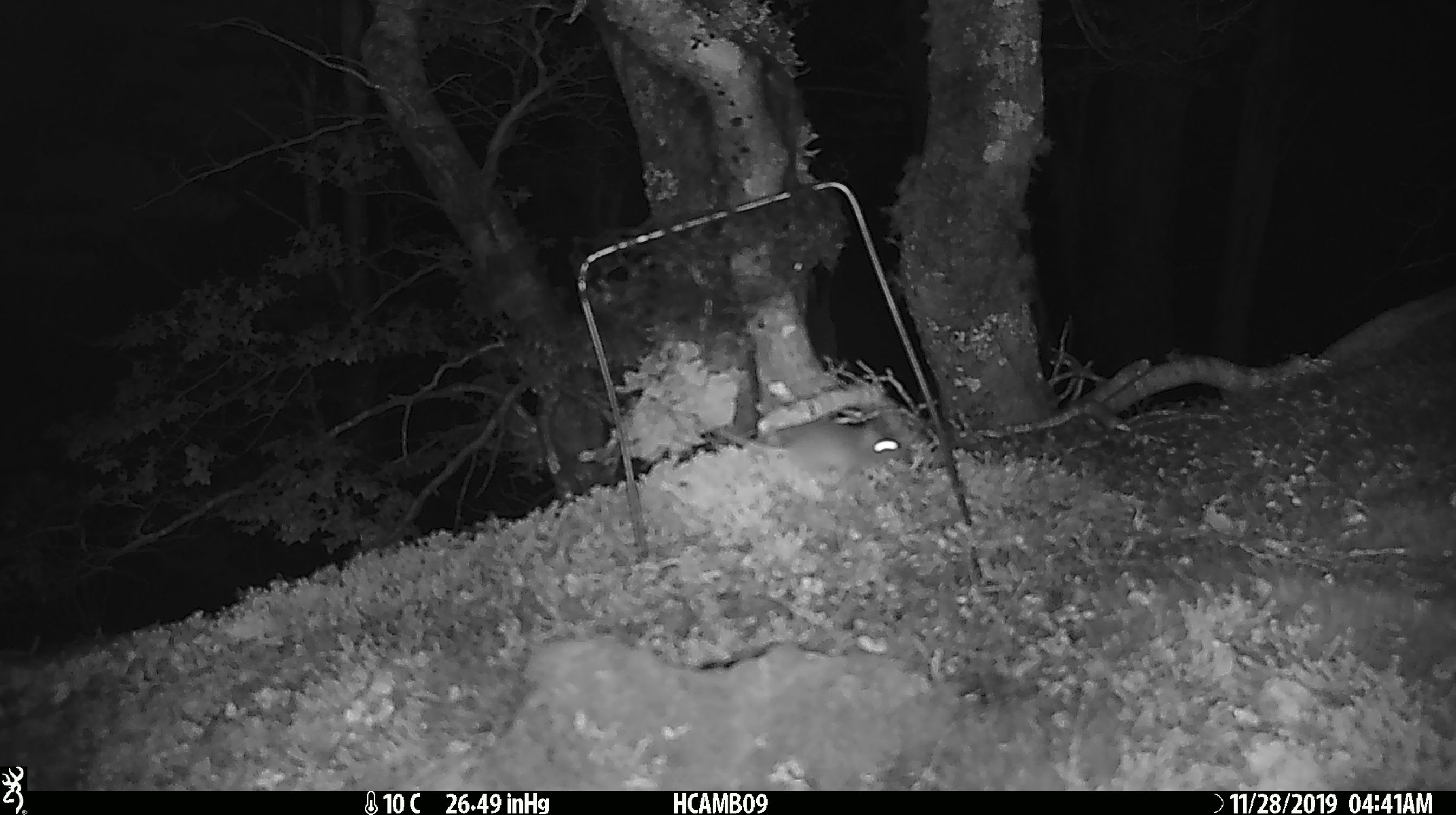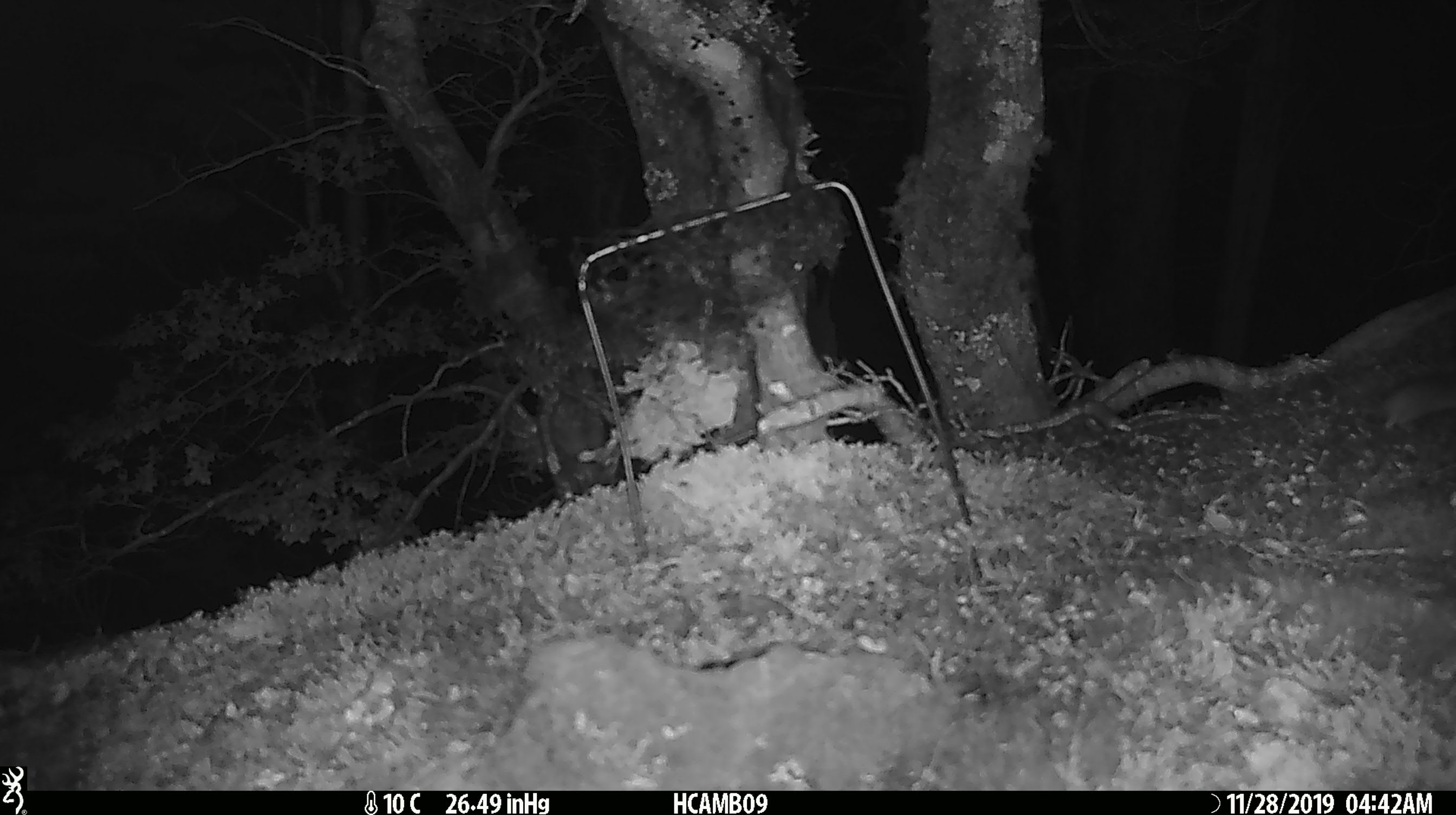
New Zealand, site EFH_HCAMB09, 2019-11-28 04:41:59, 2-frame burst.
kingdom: Animalia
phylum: Chordata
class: Mammalia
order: Rodentia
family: Muridae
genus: Mus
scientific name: Mus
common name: mouse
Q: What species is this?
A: Mouse (Mus).